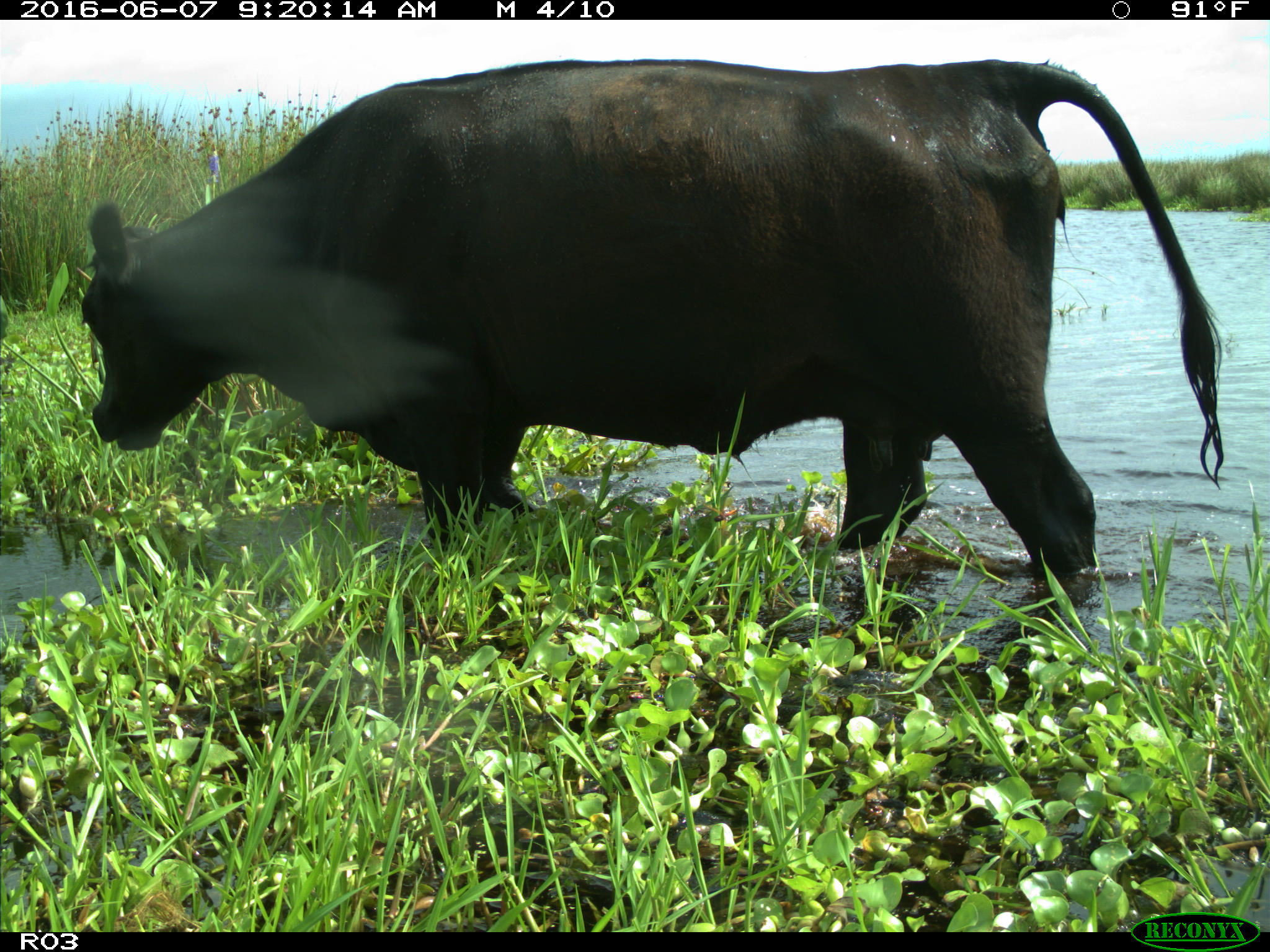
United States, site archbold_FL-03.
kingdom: Animalia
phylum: Chordata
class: Mammalia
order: Artiodactyla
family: Bovidae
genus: Bos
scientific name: Bos taurus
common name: domestic cow